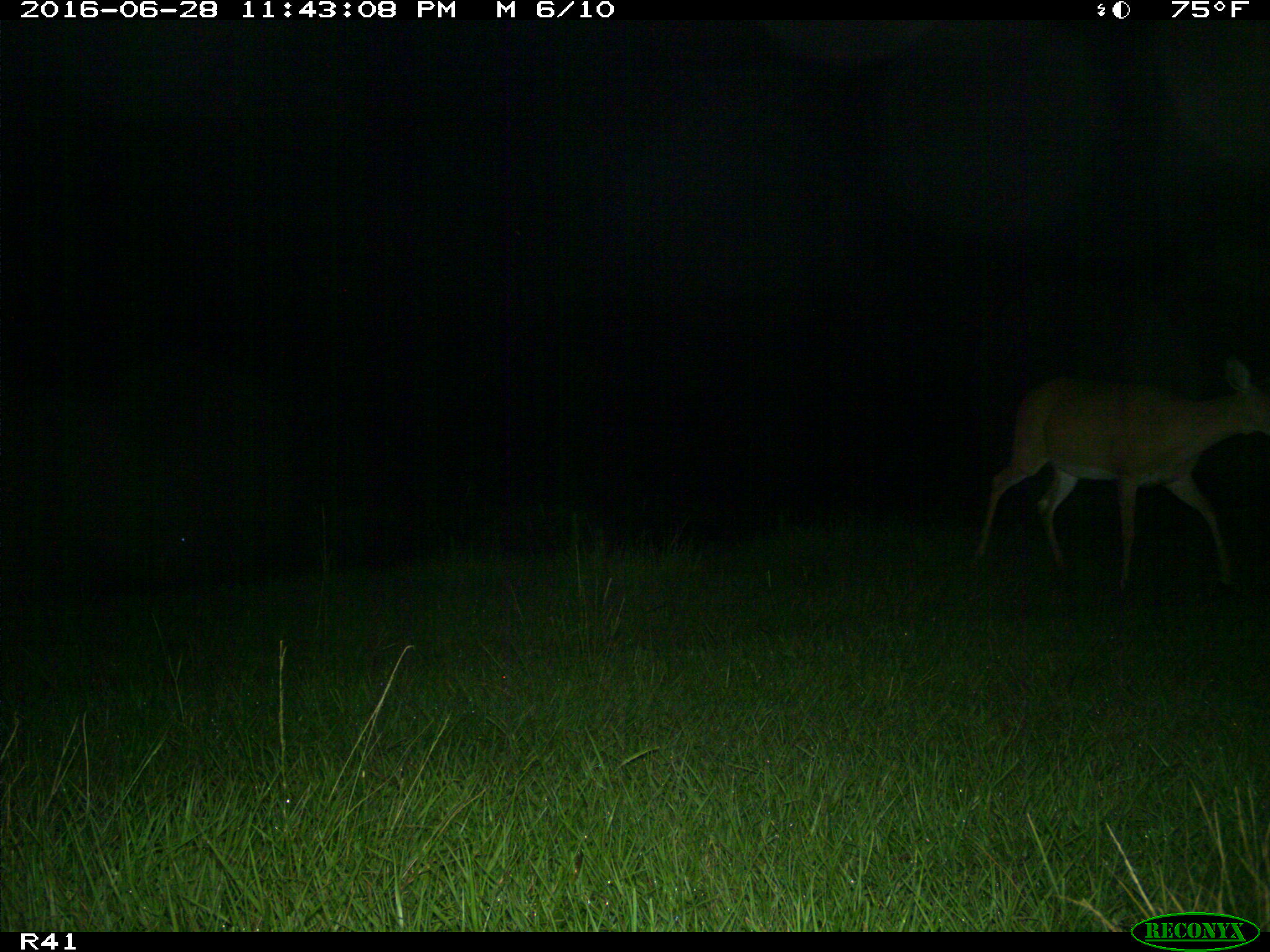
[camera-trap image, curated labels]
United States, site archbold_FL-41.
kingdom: Animalia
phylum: Chordata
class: Mammalia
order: Artiodactyla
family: Cervidae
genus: Odocoileus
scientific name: Odocoileus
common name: deer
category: unidentified deer